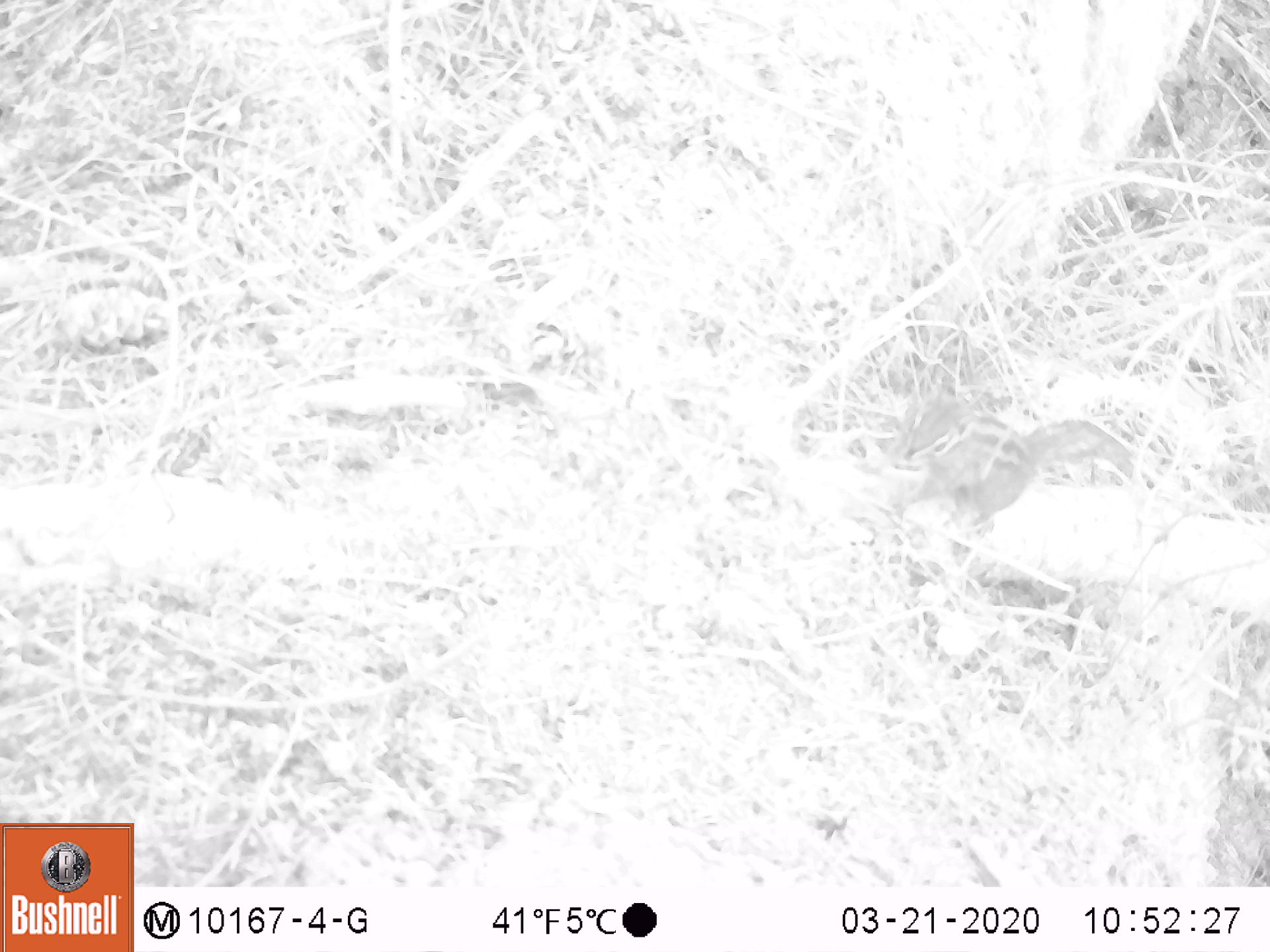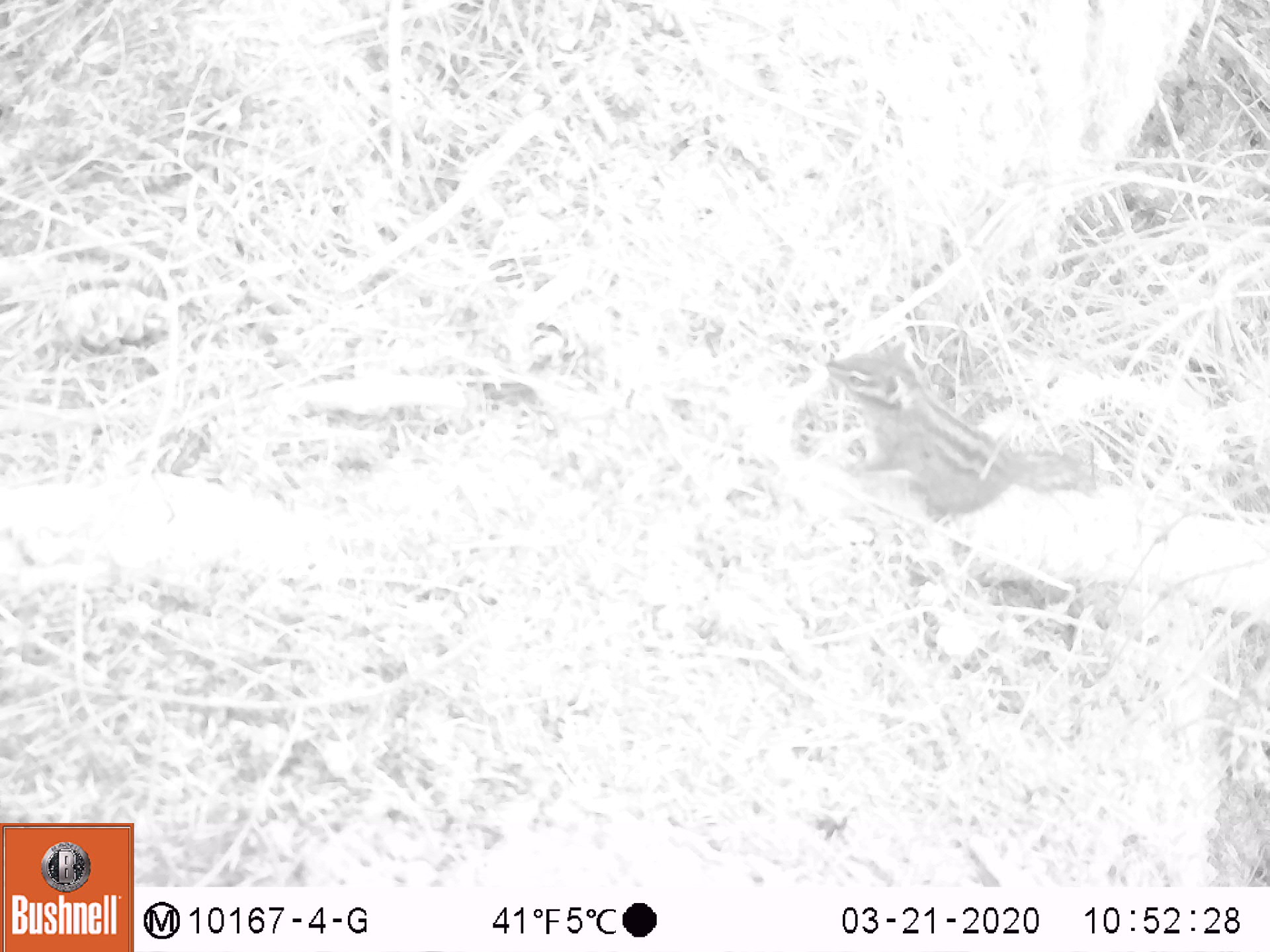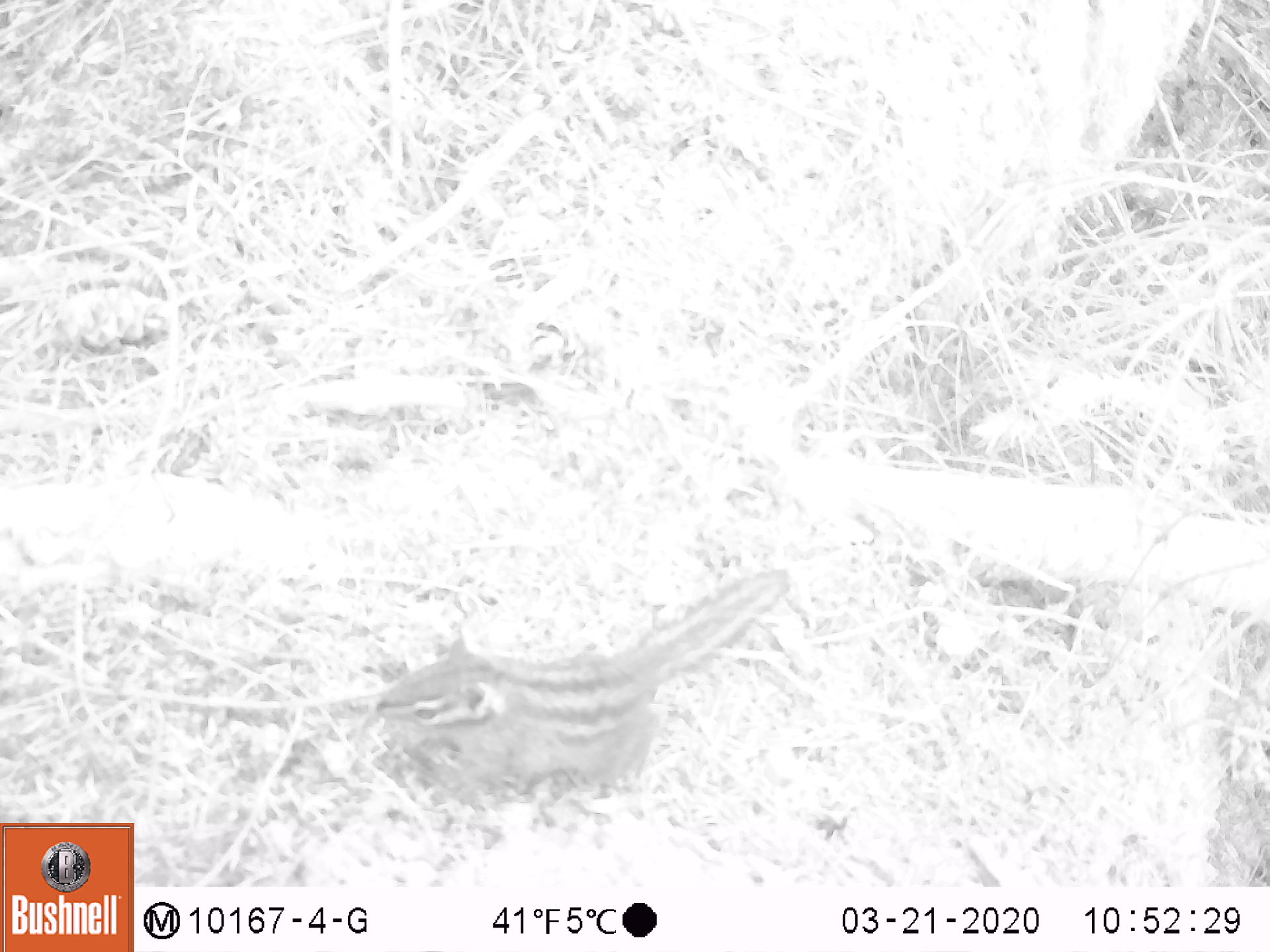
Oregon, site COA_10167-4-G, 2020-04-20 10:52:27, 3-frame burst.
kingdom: Animalia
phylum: Chordata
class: Mammalia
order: Rodentia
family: Sciuridae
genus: Neotamias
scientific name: Neotamias townsendii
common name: townsend's chipmunk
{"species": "townsend's chipmunk (Neotamias townsendii)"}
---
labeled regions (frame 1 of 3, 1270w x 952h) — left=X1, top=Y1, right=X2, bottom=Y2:
townsend's chipmunk: left=898, top=395, right=1145, bottom=527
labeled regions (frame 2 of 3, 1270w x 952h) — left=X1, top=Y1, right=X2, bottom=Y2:
townsend's chipmunk: left=814, top=333, right=1112, bottom=527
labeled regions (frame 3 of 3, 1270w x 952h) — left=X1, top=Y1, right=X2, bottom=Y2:
townsend's chipmunk: left=364, top=556, right=796, bottom=807